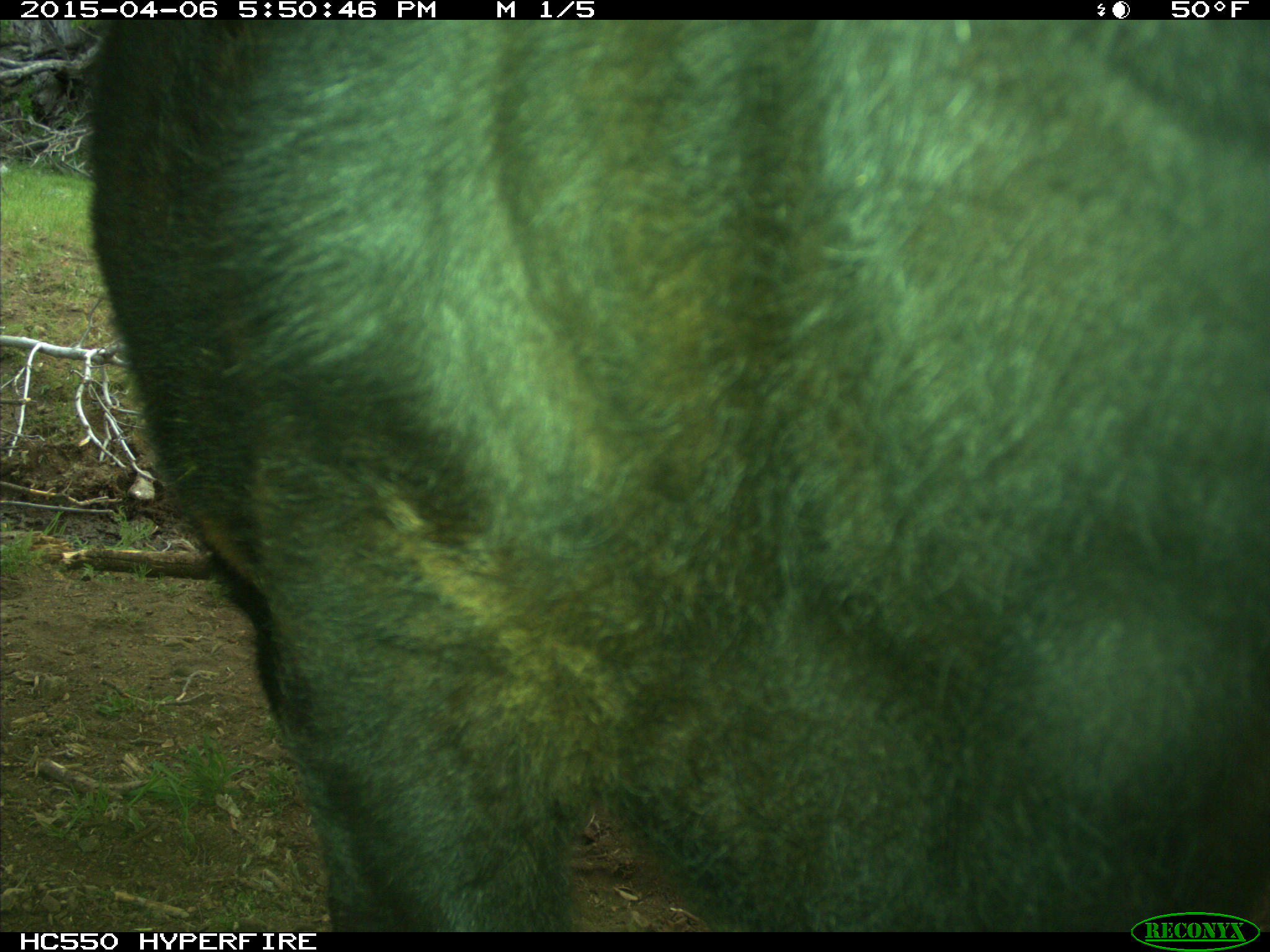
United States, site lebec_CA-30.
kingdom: Animalia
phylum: Chordata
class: Mammalia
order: Artiodactyla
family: Bovidae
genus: Bos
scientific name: Bos taurus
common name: domestic cow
Bos taurus (domestic cow).